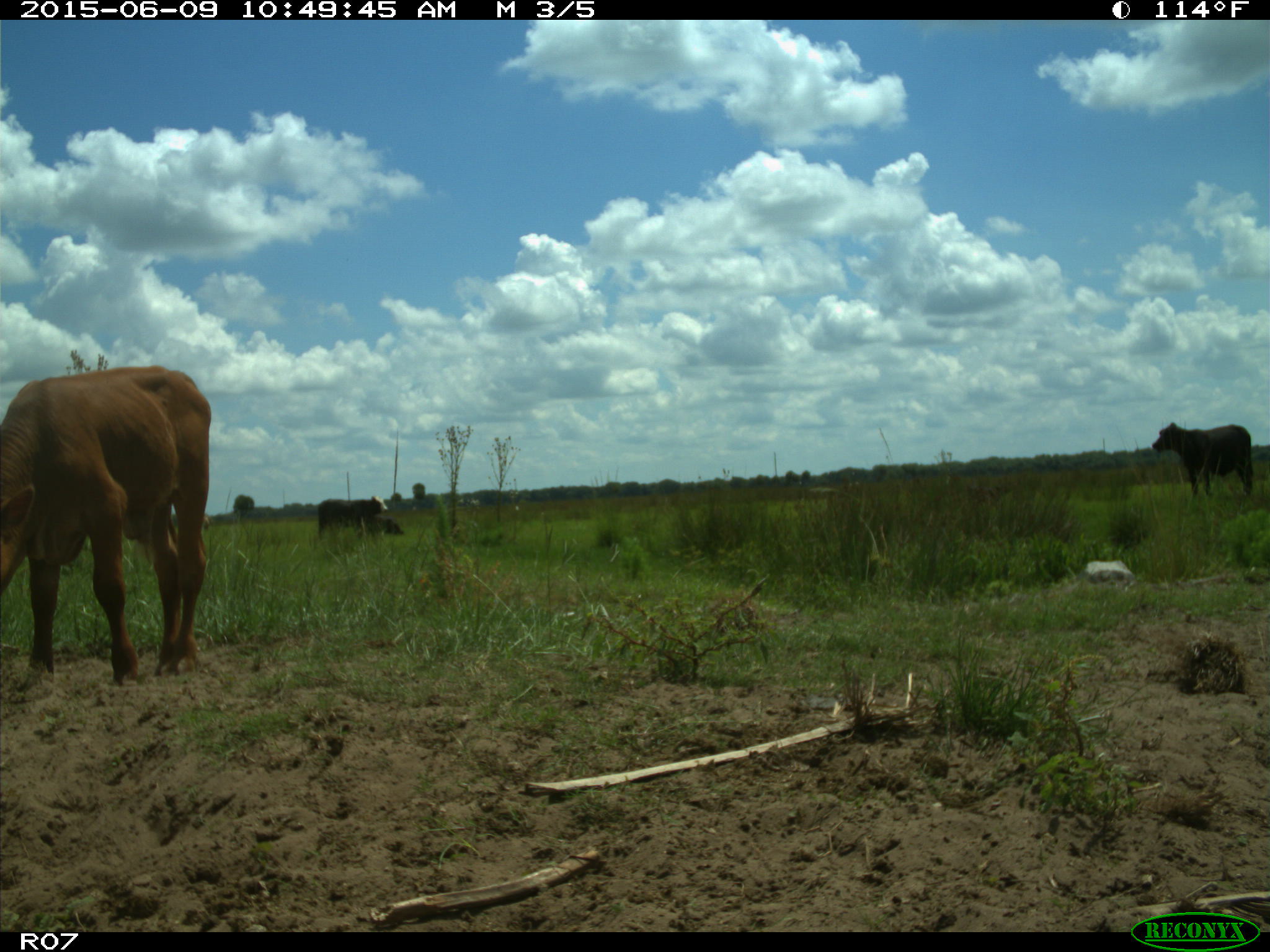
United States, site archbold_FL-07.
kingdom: Animalia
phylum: Chordata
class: Mammalia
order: Artiodactyla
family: Bovidae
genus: Bos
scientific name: Bos taurus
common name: domestic cow